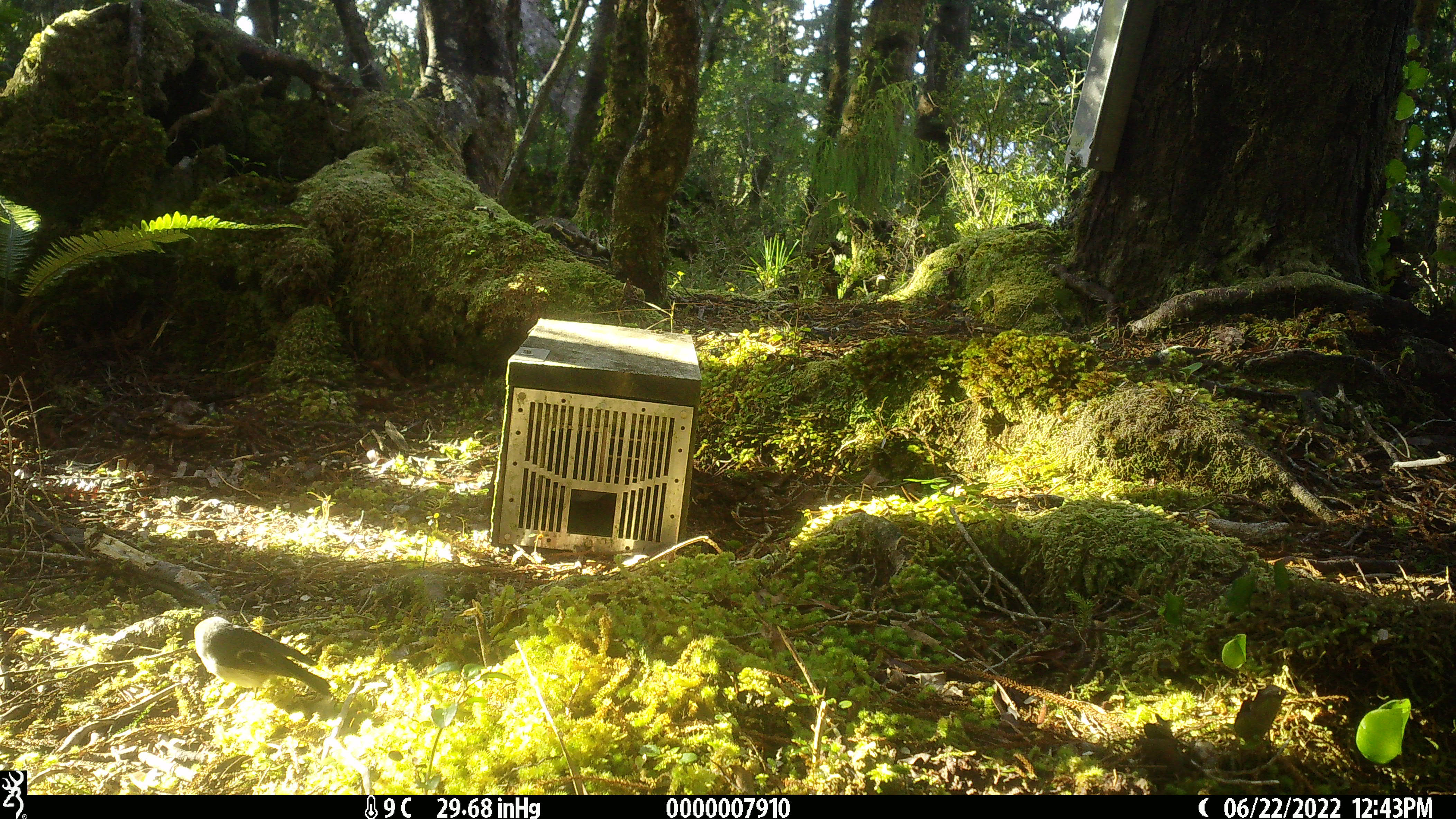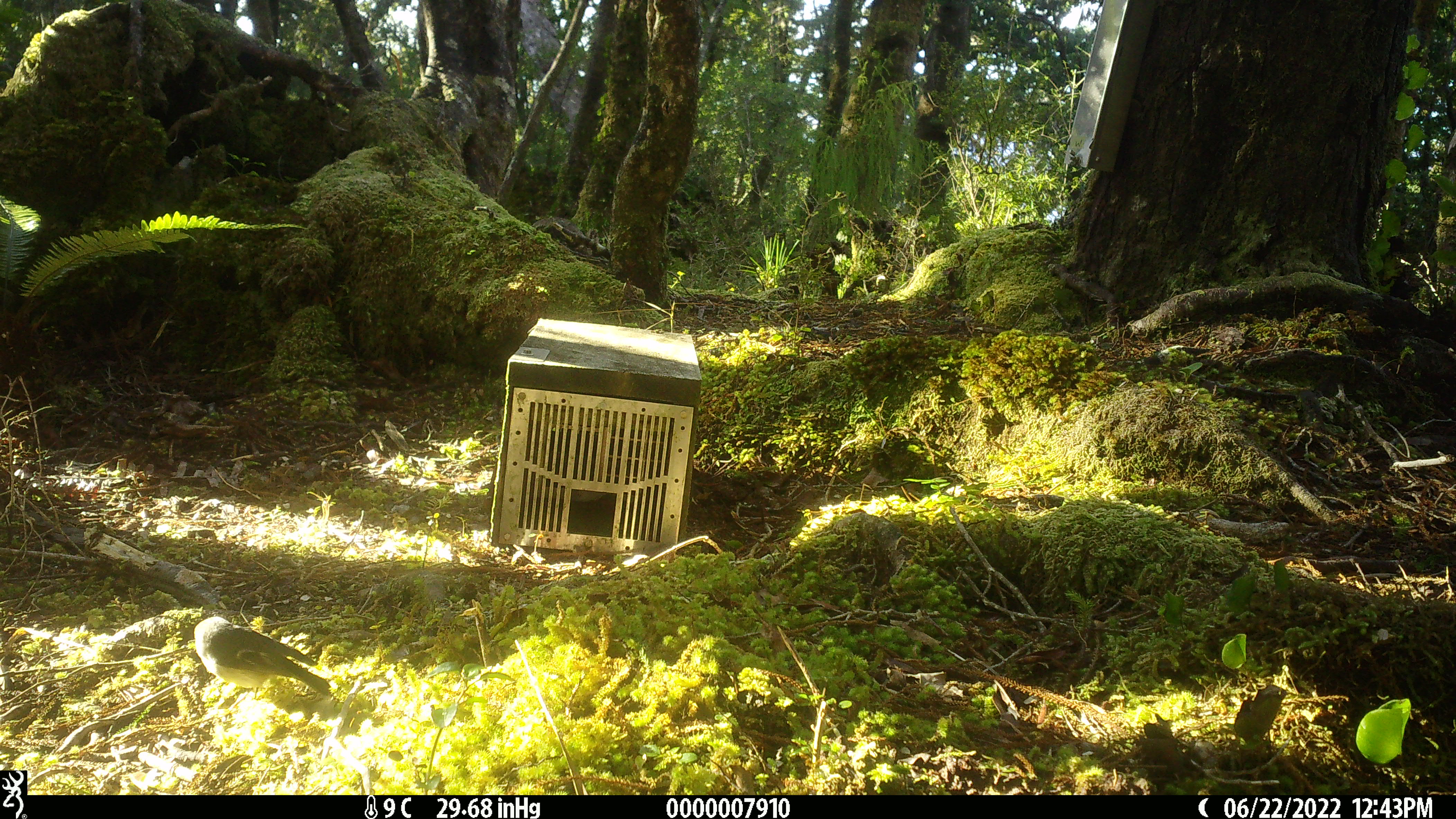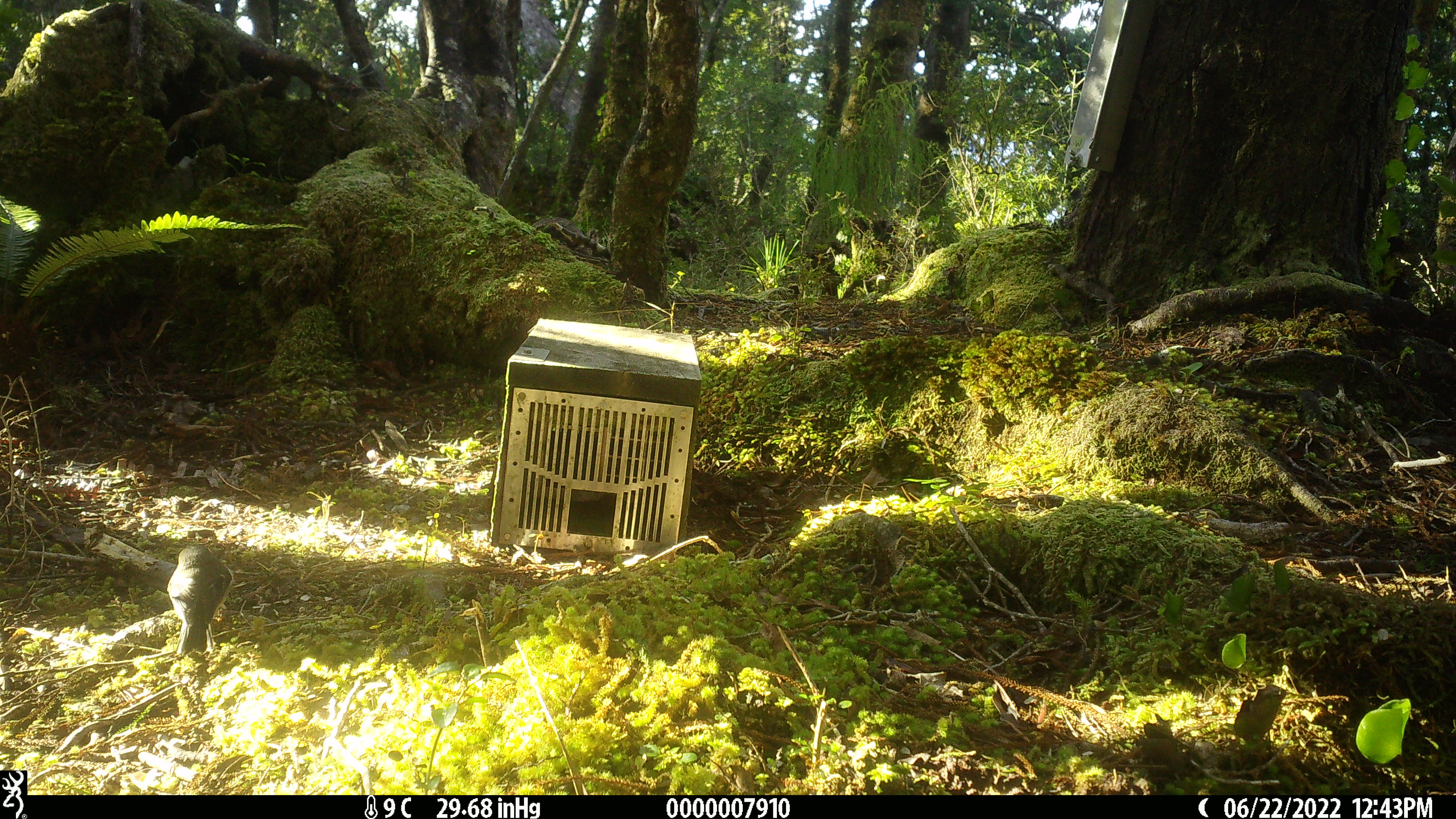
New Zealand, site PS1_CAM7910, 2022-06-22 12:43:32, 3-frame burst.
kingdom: Animalia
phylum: Chordata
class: Aves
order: Passeriformes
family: Petroicidae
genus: Petroica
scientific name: Petroica macrocephala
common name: tomtit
Tomtit (Petroica macrocephala).